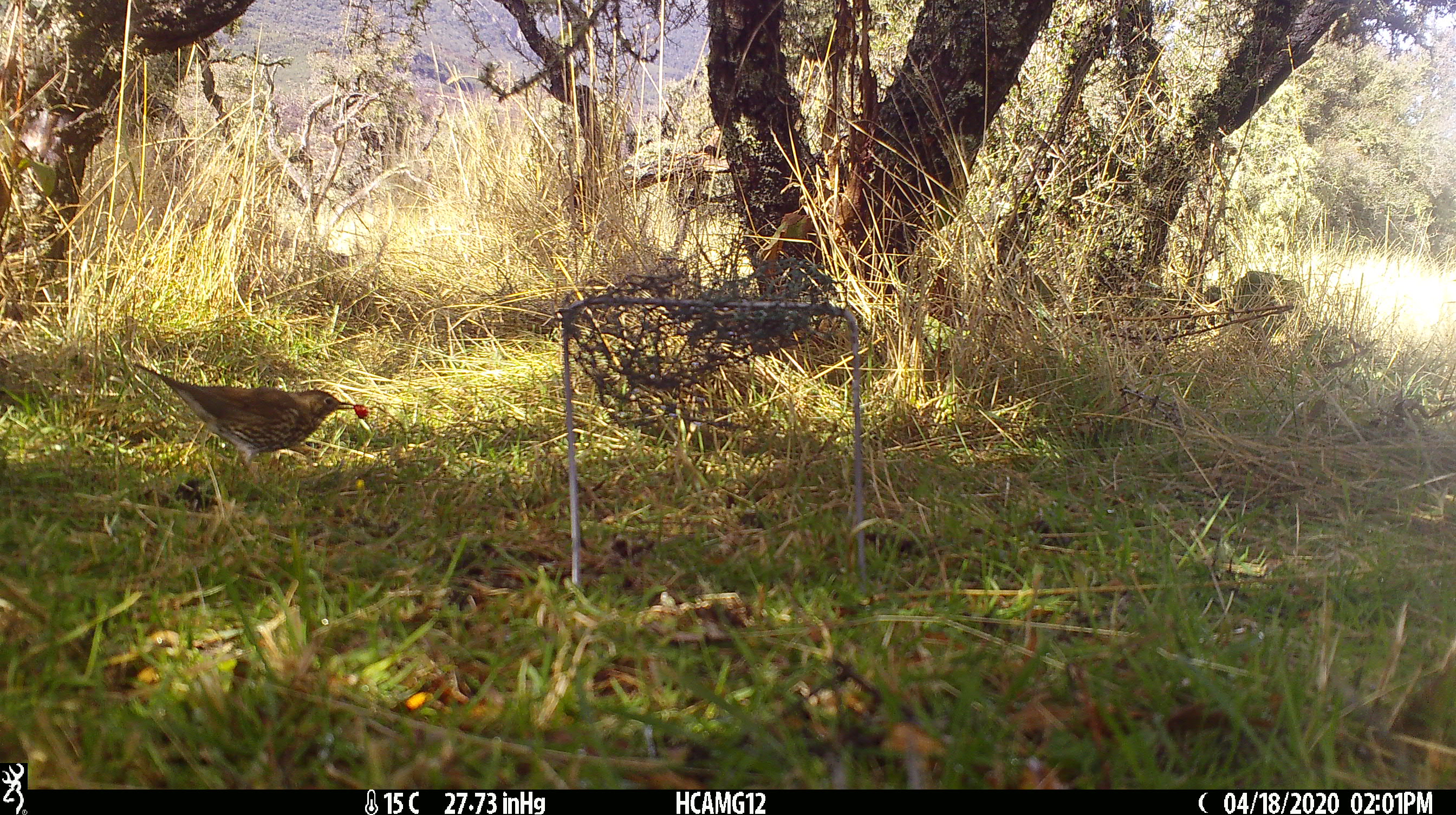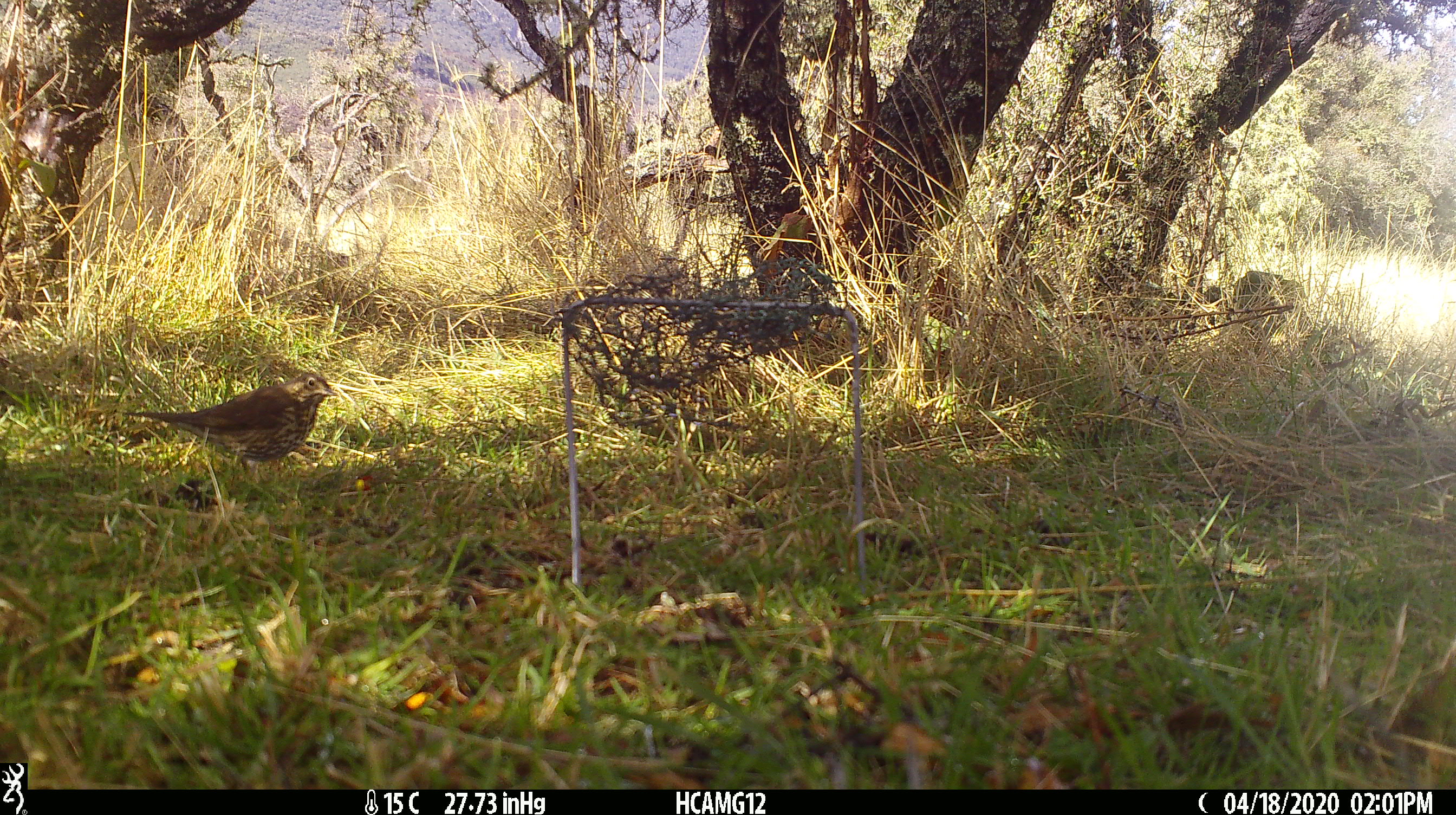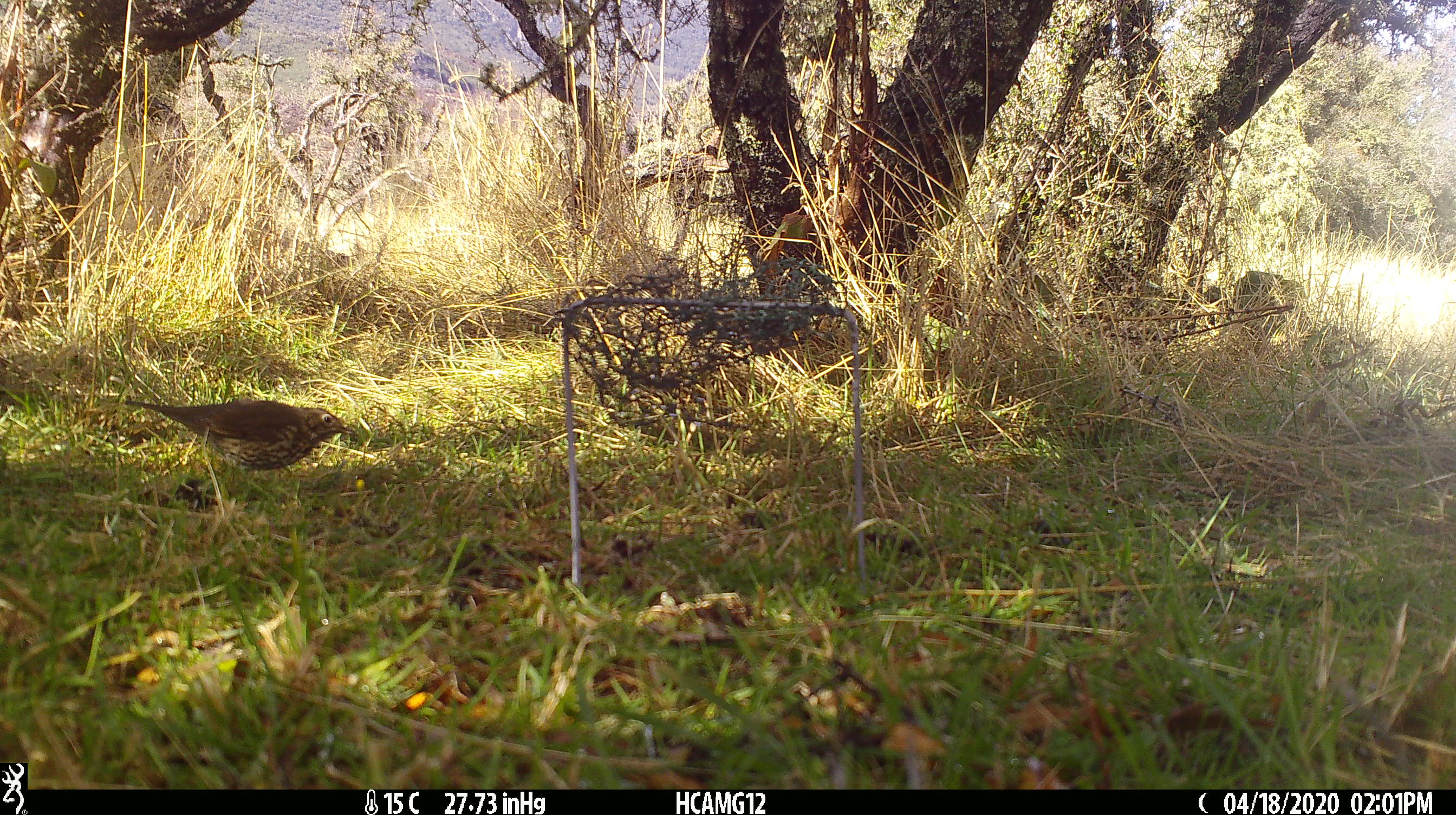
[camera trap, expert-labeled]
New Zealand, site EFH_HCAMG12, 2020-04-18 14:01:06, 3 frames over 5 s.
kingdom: Animalia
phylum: Chordata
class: Aves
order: Passeriformes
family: Turdidae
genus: Turdus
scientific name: Turdus philomelos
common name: song thrush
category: thrush